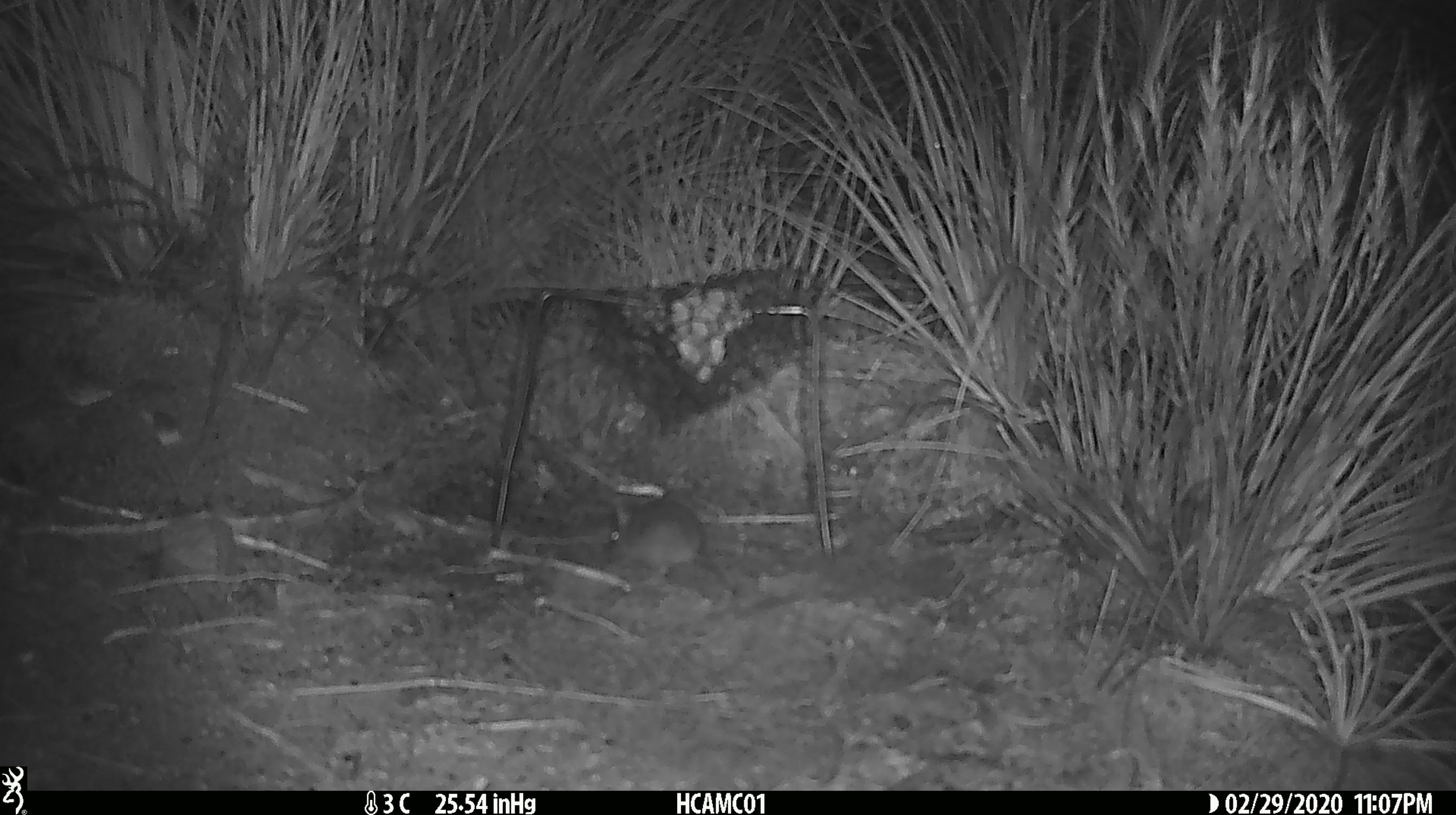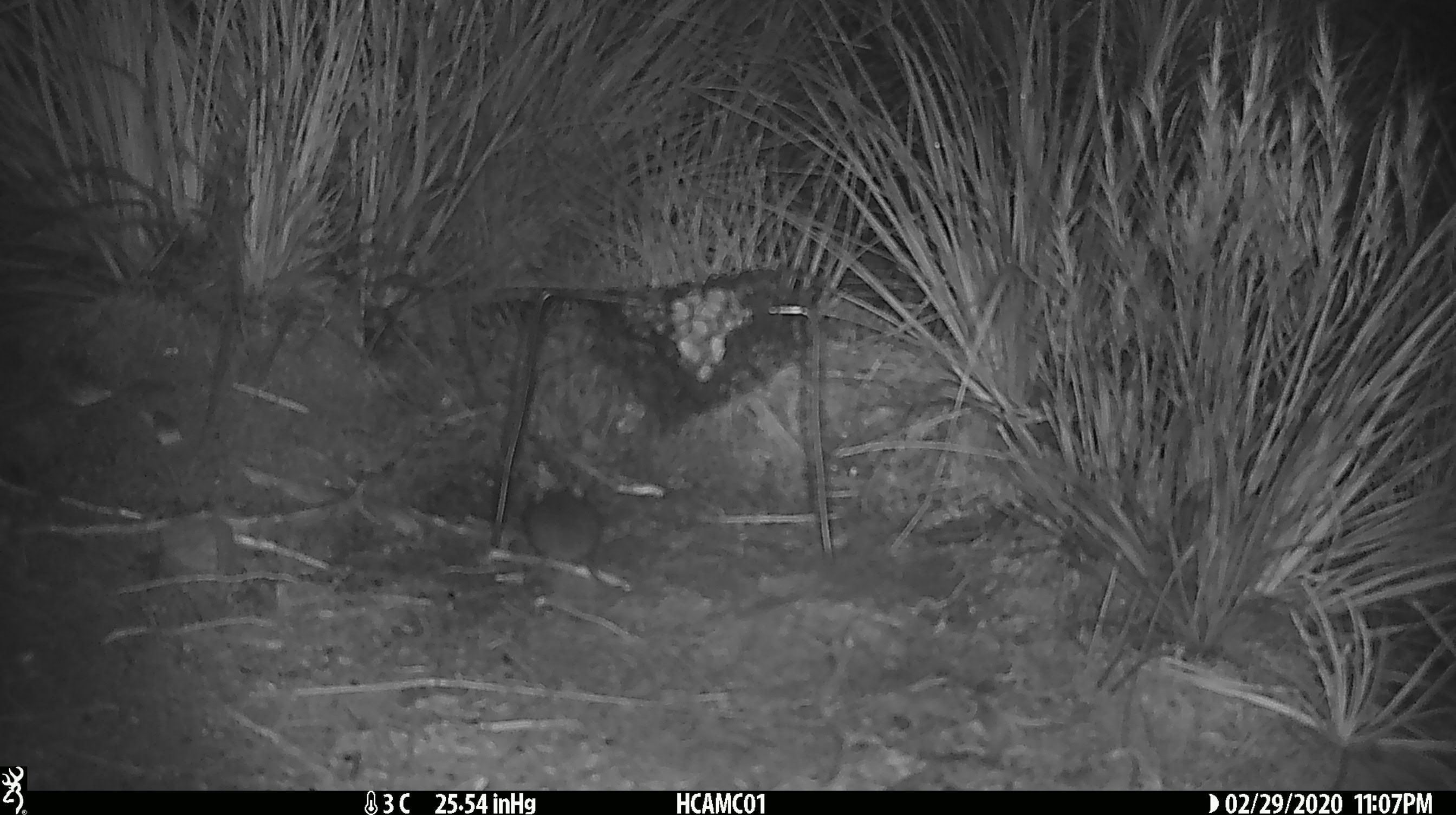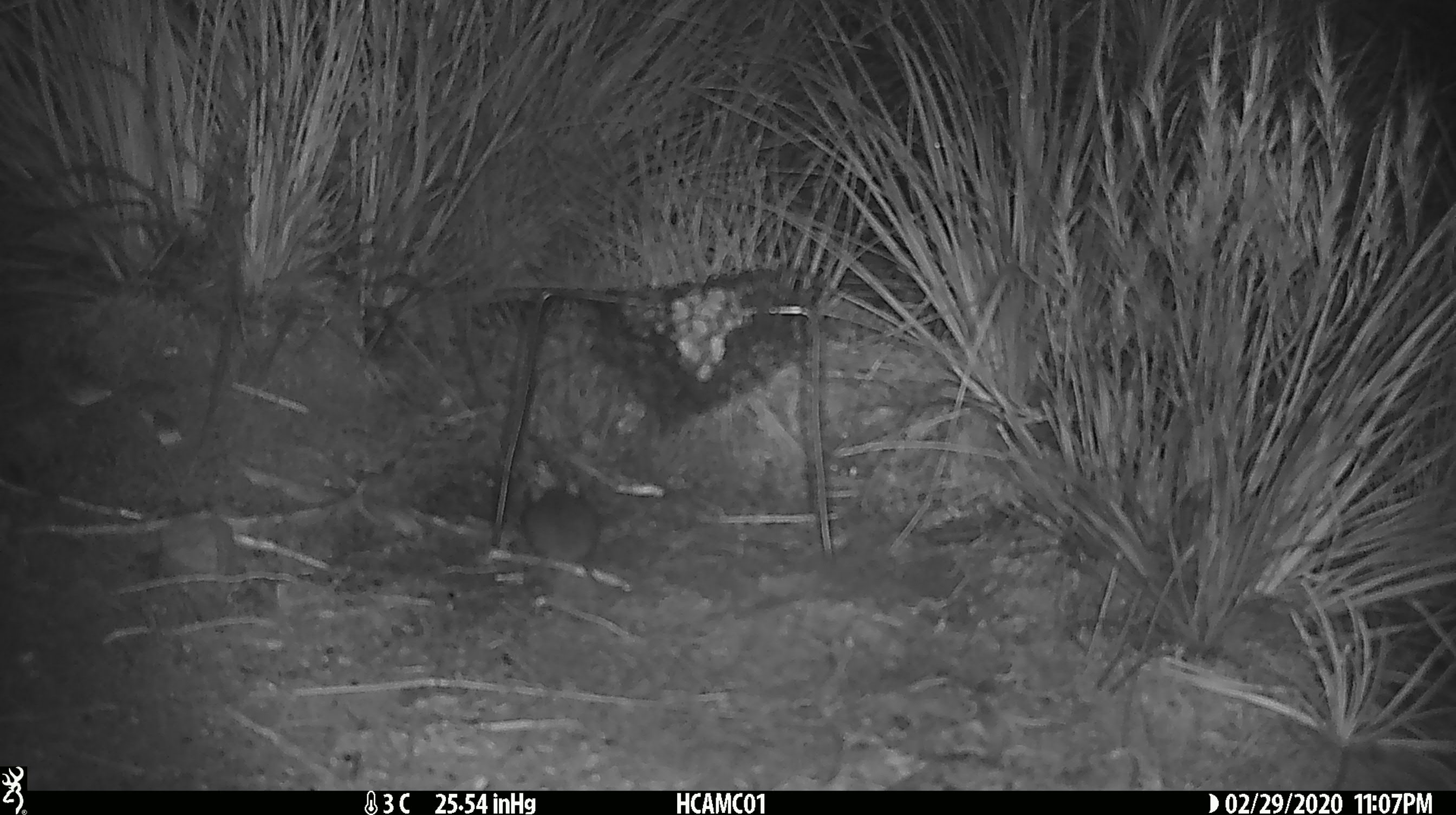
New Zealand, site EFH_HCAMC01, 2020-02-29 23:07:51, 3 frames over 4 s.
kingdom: Animalia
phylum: Chordata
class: Mammalia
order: Rodentia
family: Muridae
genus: Mus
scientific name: Mus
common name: mouse